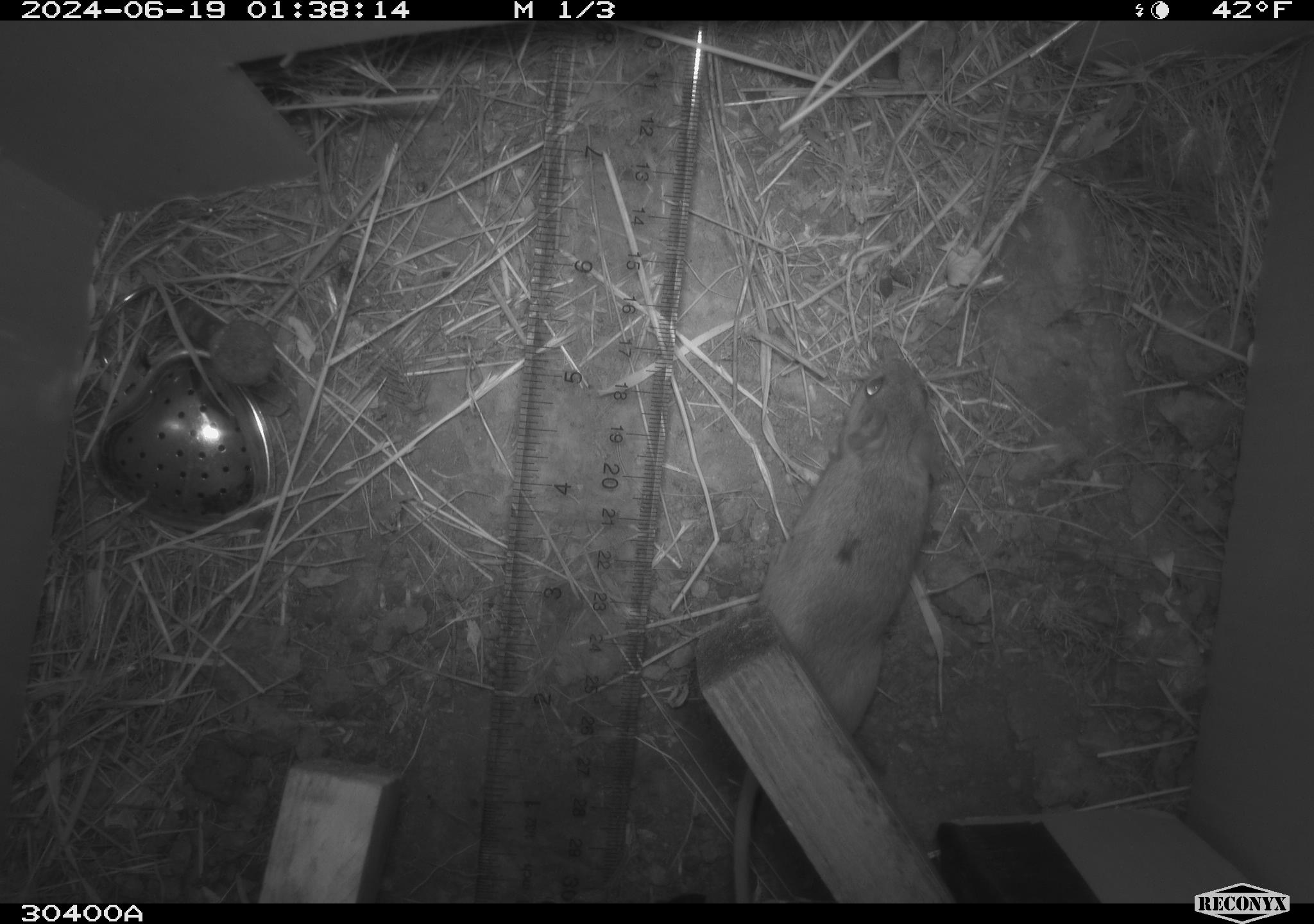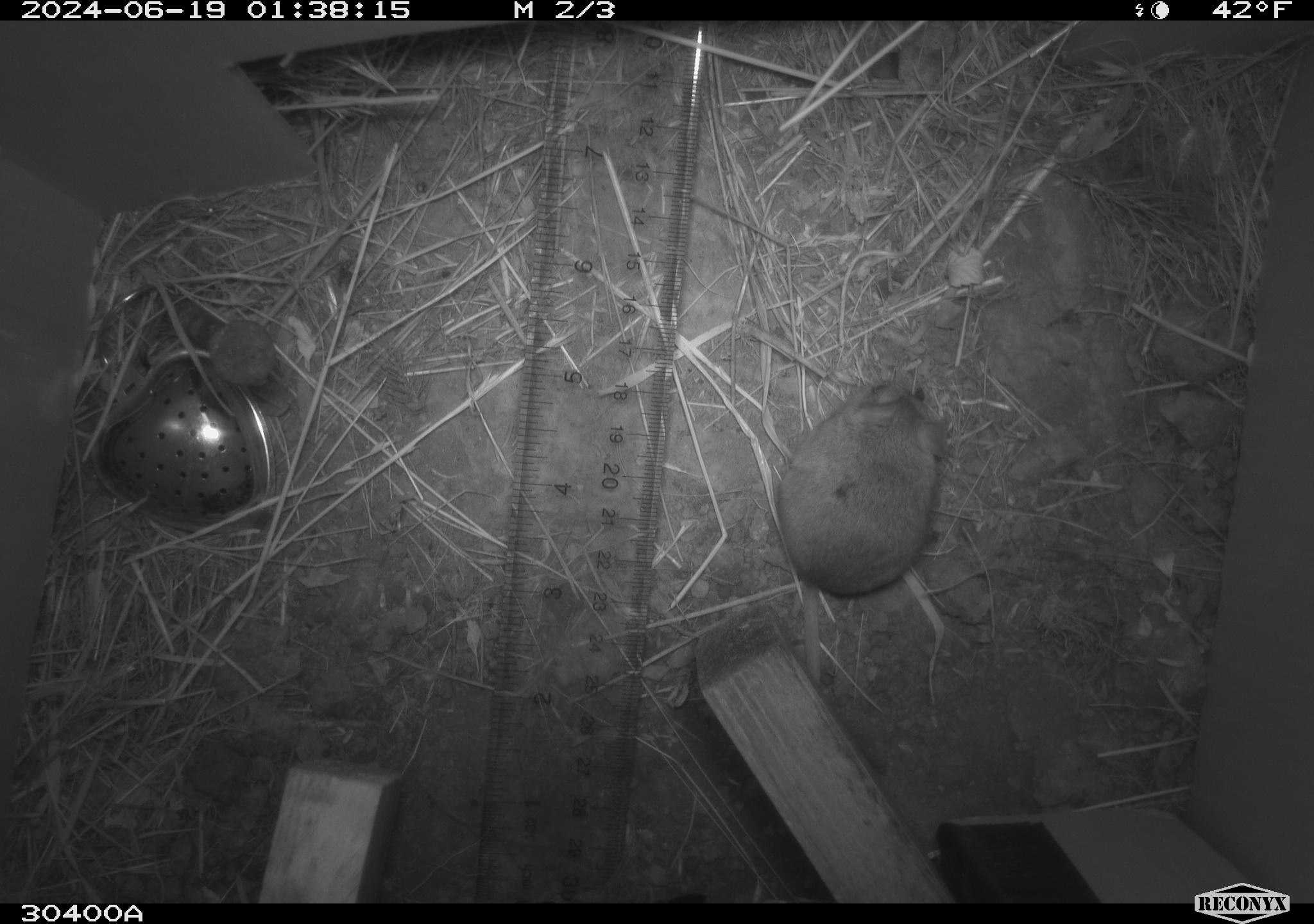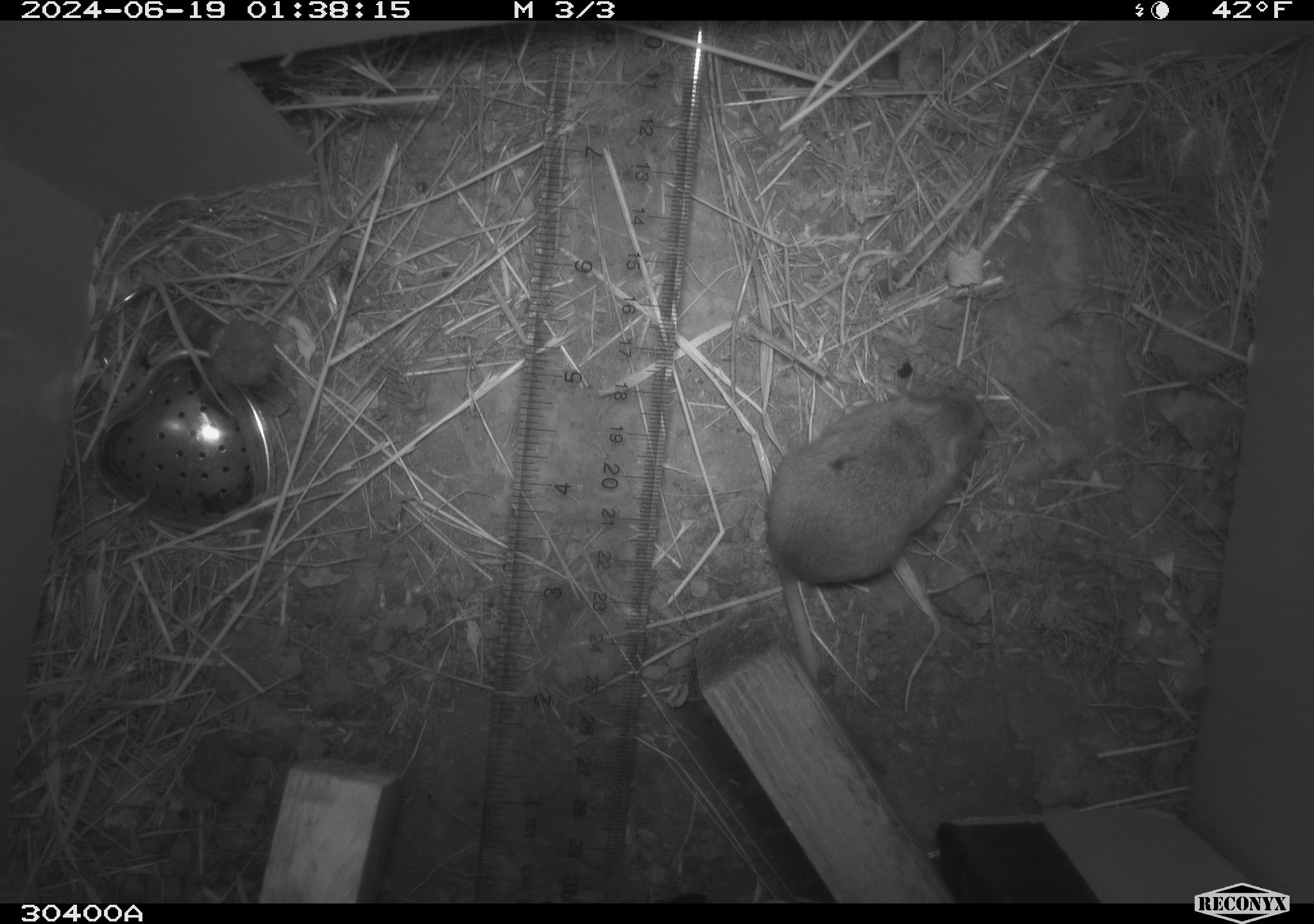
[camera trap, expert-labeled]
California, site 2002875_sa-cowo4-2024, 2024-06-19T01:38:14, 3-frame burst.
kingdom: Animalia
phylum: Chordata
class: Mammalia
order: Rodentia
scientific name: Rodentia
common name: mouse species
Mouse species (Rodentia).